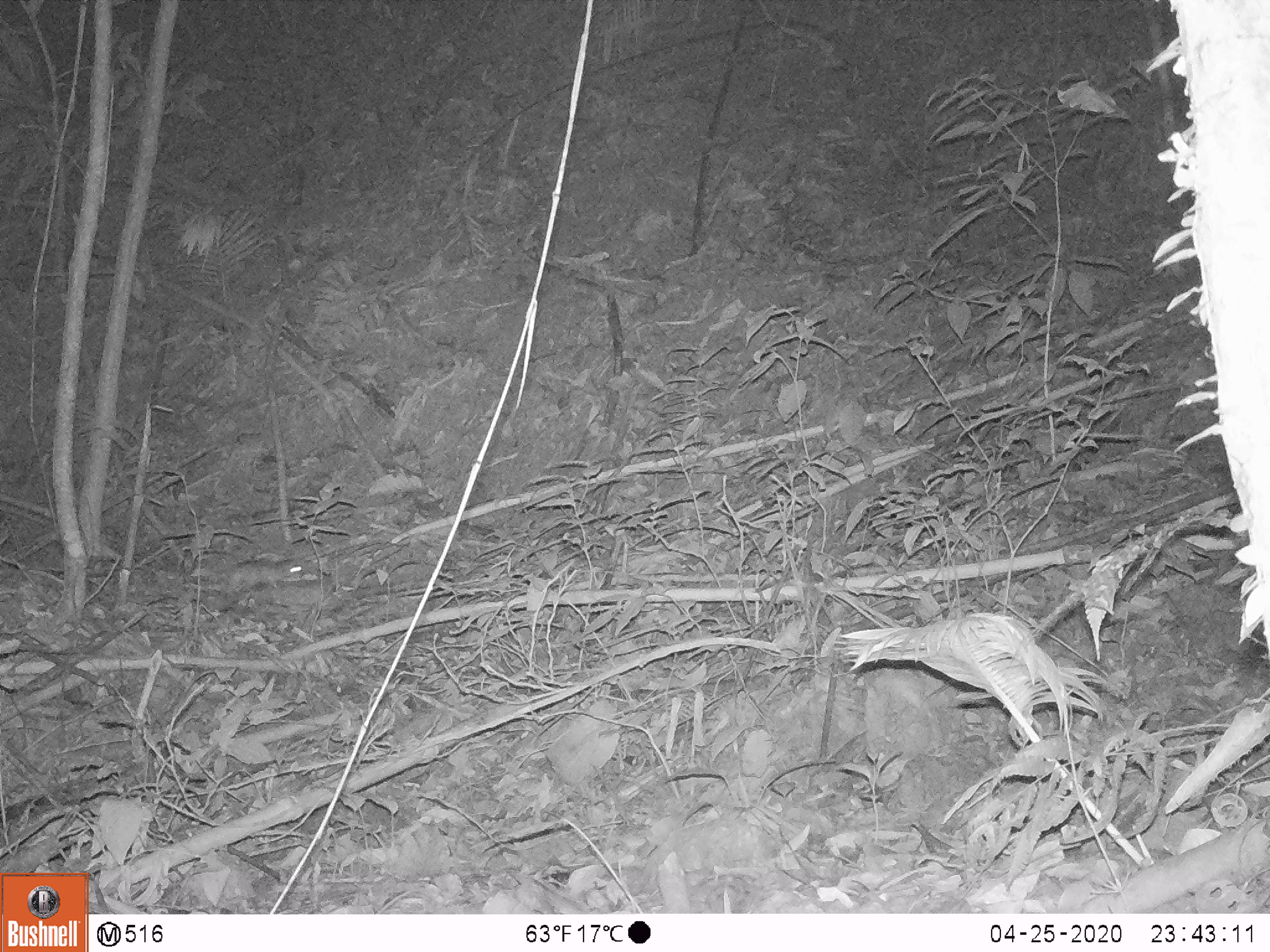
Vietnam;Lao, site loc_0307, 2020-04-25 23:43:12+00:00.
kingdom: Animalia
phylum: Chordata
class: Mammalia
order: Rodentia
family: Muridae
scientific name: Muridae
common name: old-world mice and rats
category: unidentified murid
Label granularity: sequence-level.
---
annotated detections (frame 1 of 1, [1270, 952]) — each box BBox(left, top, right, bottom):
unidentified murid: BBox(217, 556, 319, 594)